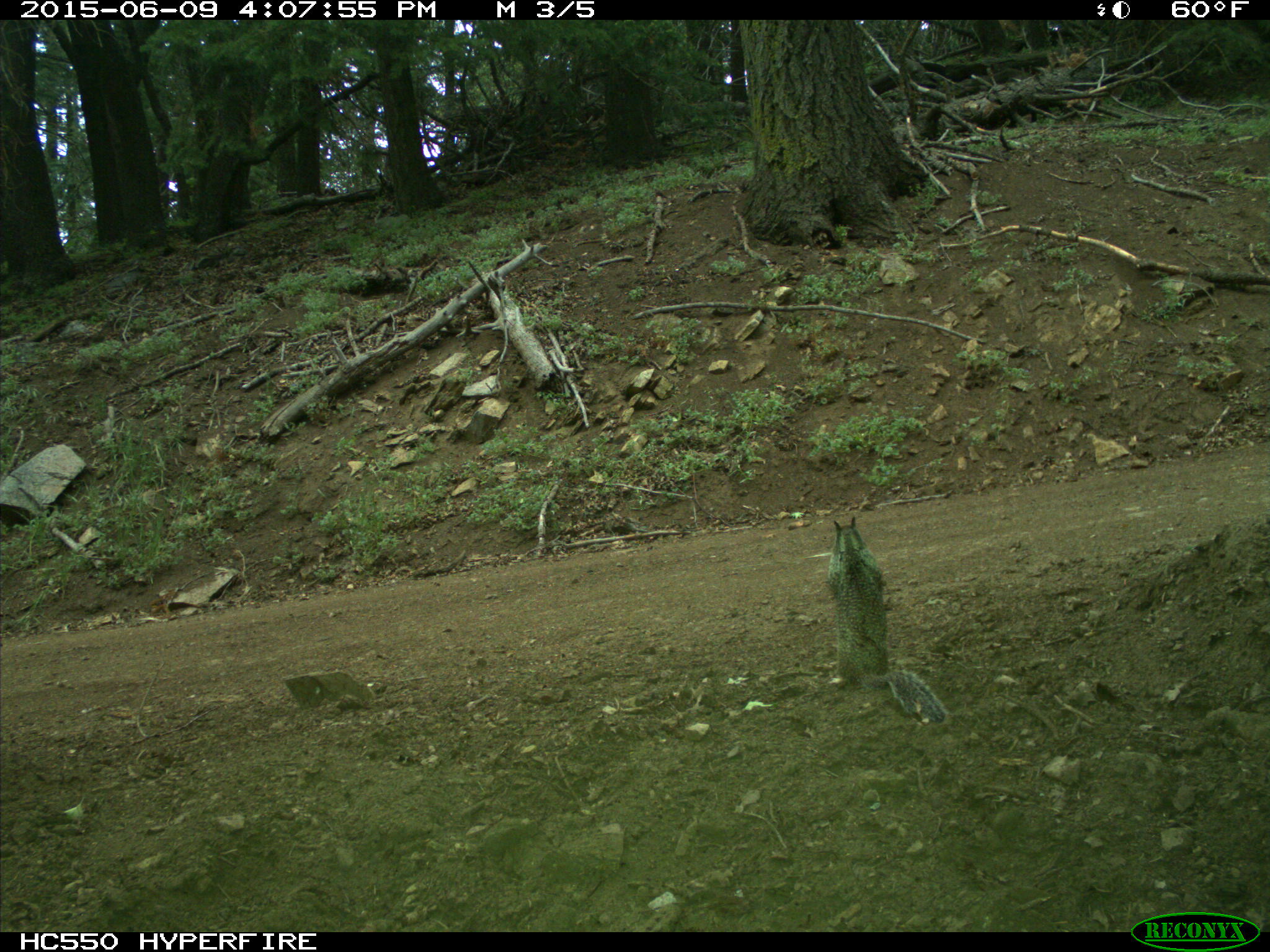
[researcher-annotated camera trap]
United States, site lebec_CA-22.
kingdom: Animalia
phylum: Chordata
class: Mammalia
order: Rodentia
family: Sciuridae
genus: Otospermophilus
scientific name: Otospermophilus beecheyi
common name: california ground squirrel